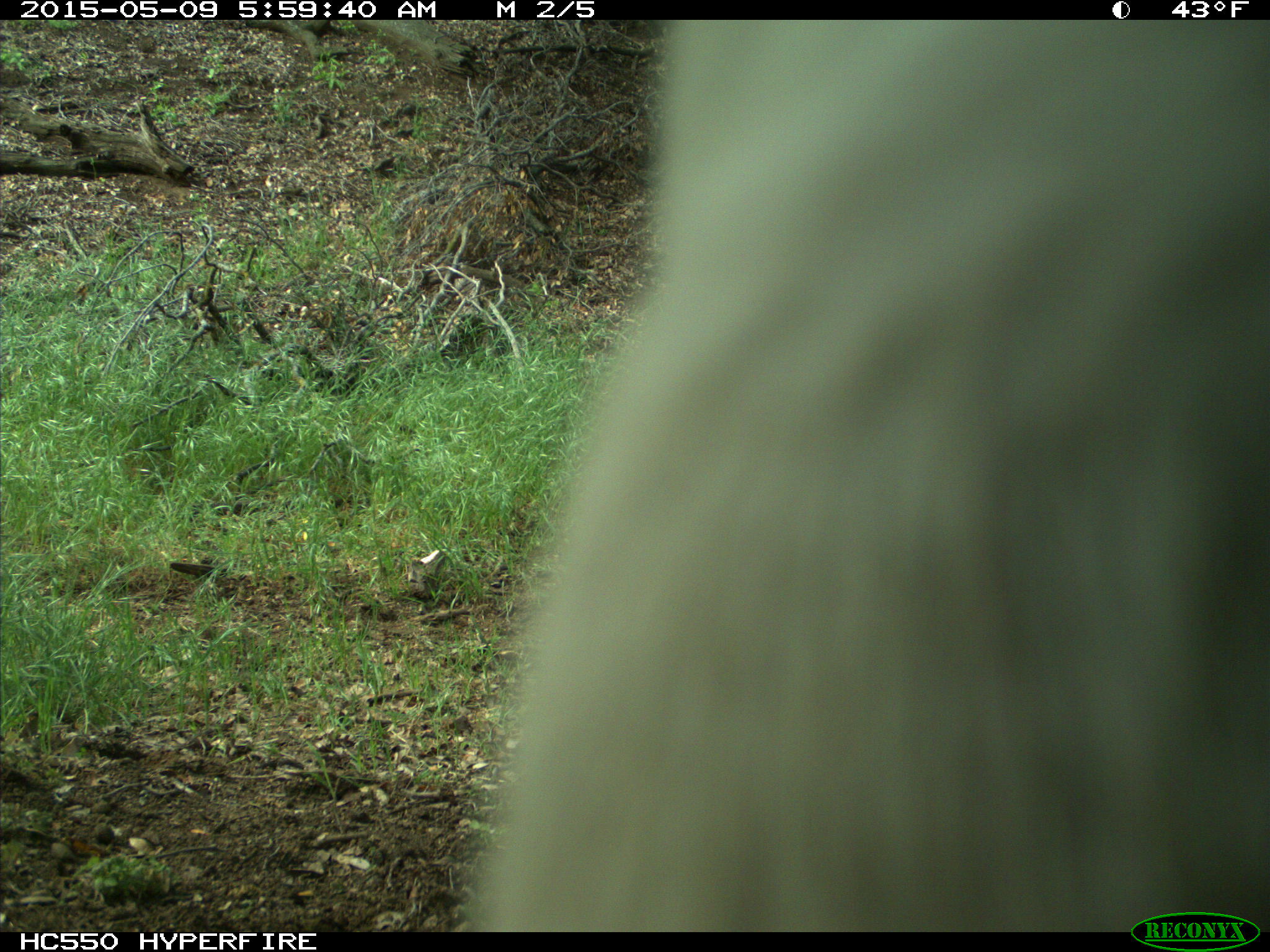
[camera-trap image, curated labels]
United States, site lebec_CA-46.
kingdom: Animalia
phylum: Chordata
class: Mammalia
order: Artiodactyla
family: Bovidae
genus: Bos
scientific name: Bos taurus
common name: domestic cow